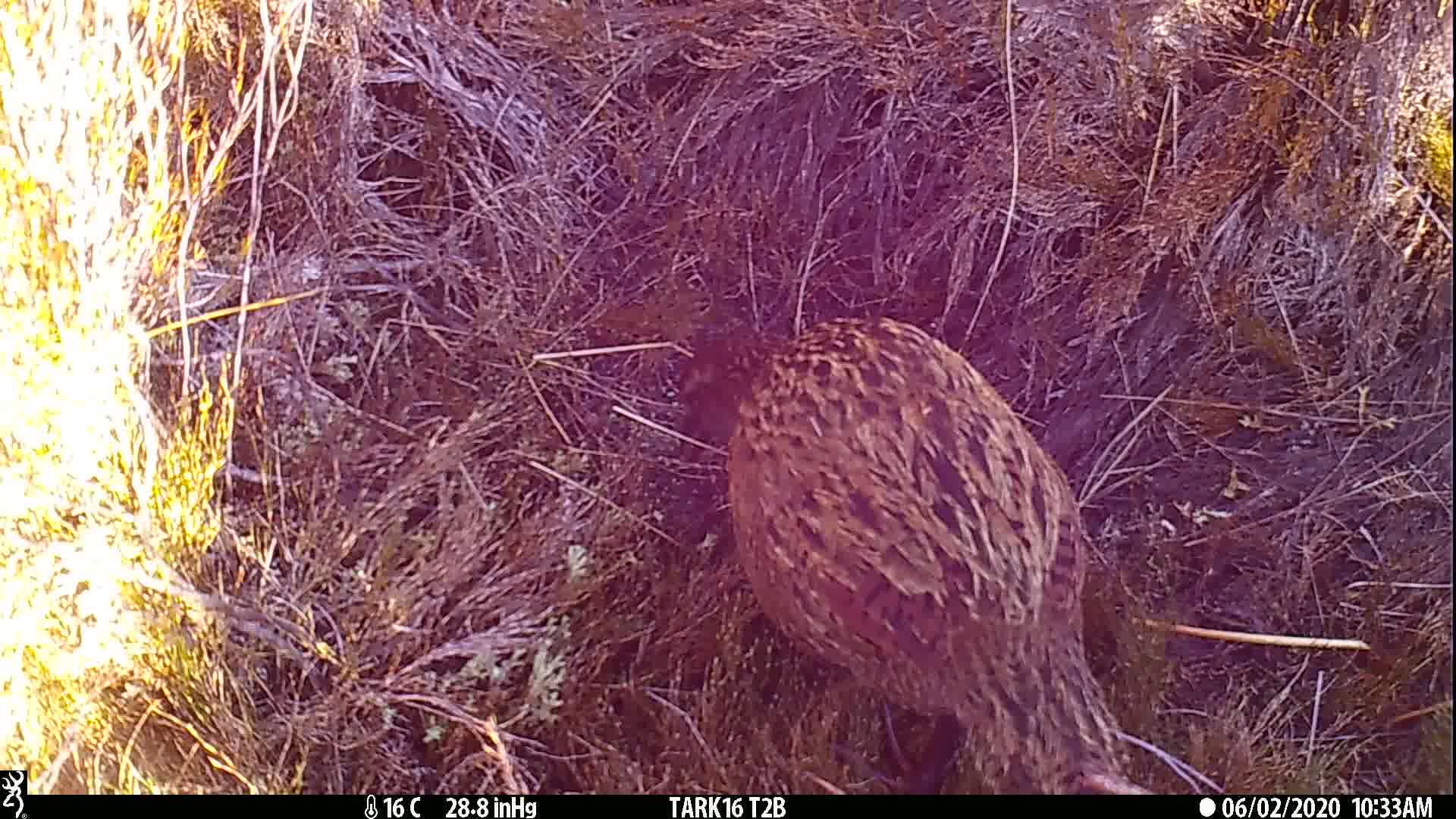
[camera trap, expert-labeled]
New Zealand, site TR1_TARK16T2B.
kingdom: Animalia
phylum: Chordata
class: Aves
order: Gruiformes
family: Rallidae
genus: Gallirallus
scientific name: Gallirallus australis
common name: weka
Weka (Gallirallus australis).